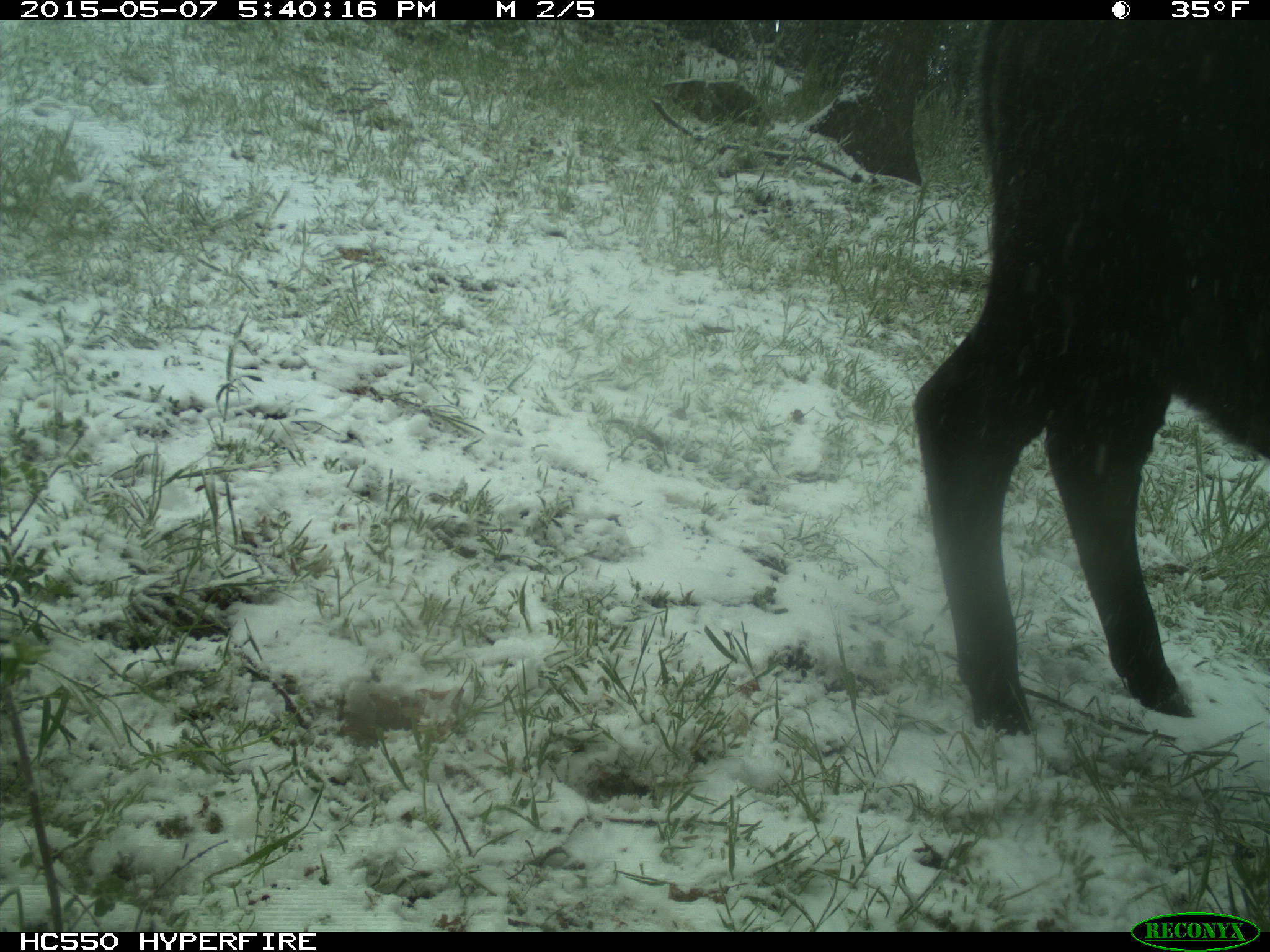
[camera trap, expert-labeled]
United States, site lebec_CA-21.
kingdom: Animalia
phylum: Chordata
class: Mammalia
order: Artiodactyla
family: Bovidae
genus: Bos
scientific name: Bos taurus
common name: domestic cow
Bos taurus (domestic cow).